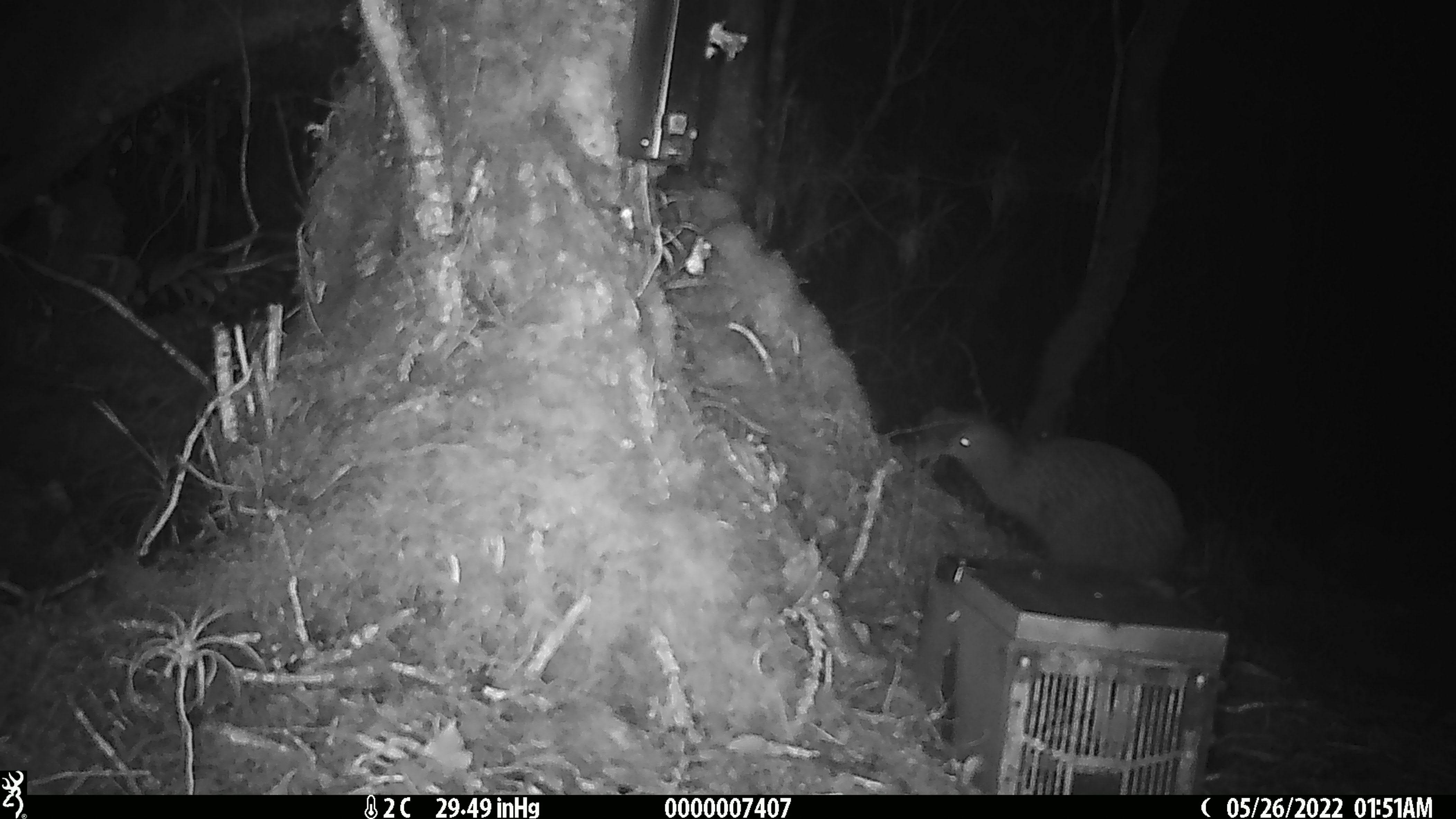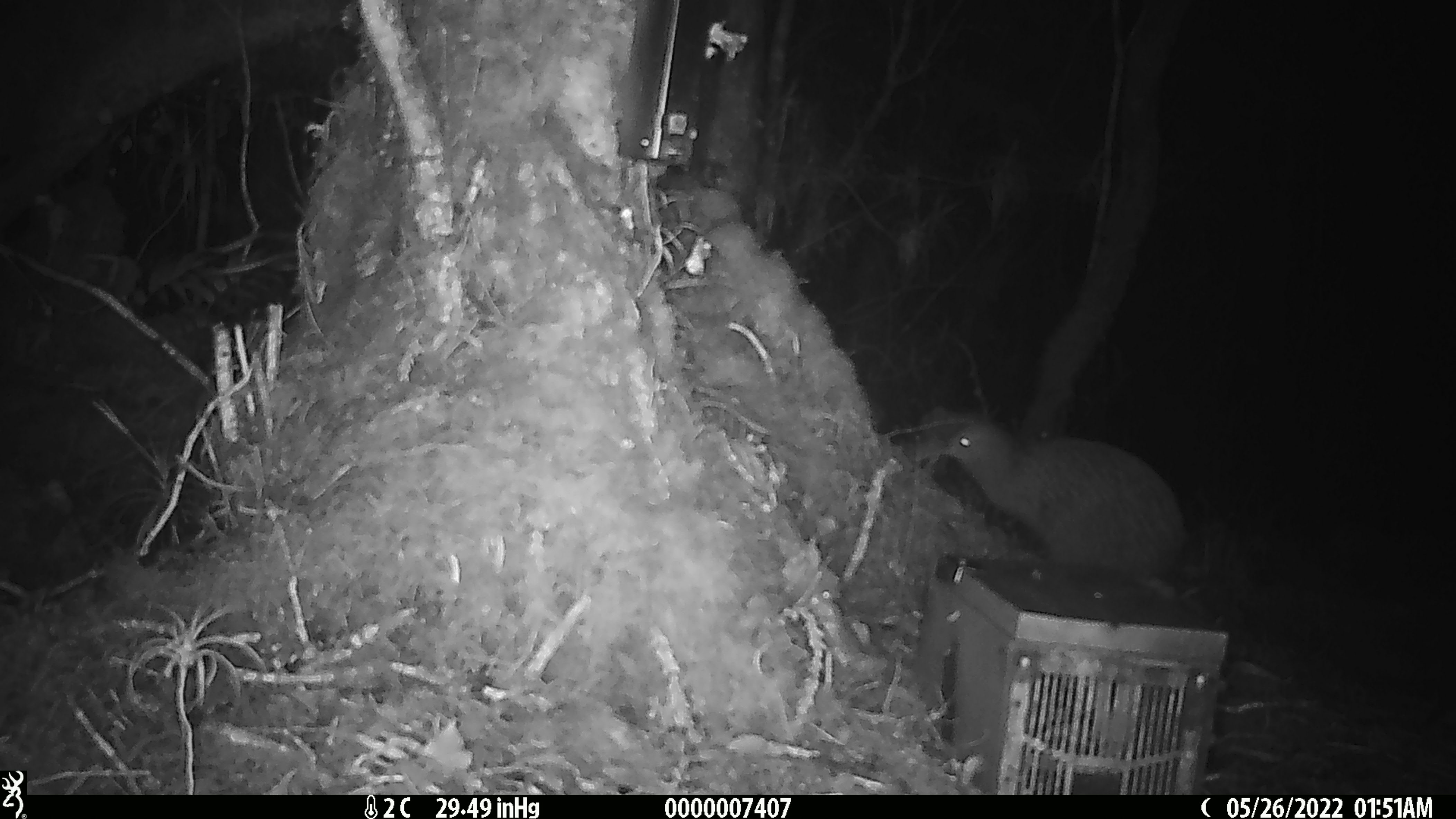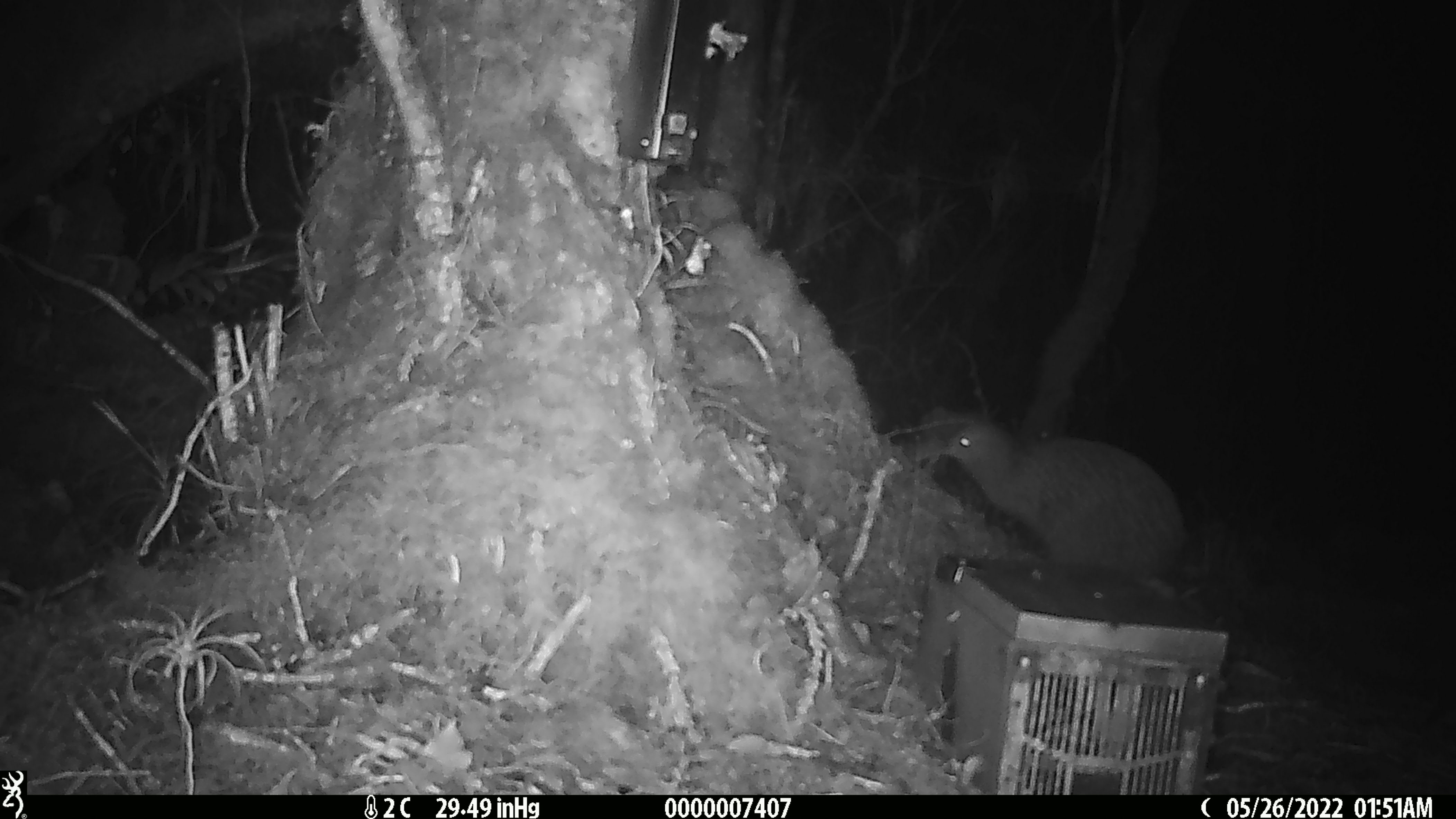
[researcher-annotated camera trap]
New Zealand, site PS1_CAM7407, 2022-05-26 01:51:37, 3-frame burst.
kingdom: Animalia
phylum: Chordata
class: Aves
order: Apterygiformes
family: Apterygidae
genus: Apteryx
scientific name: Apteryx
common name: kiwi